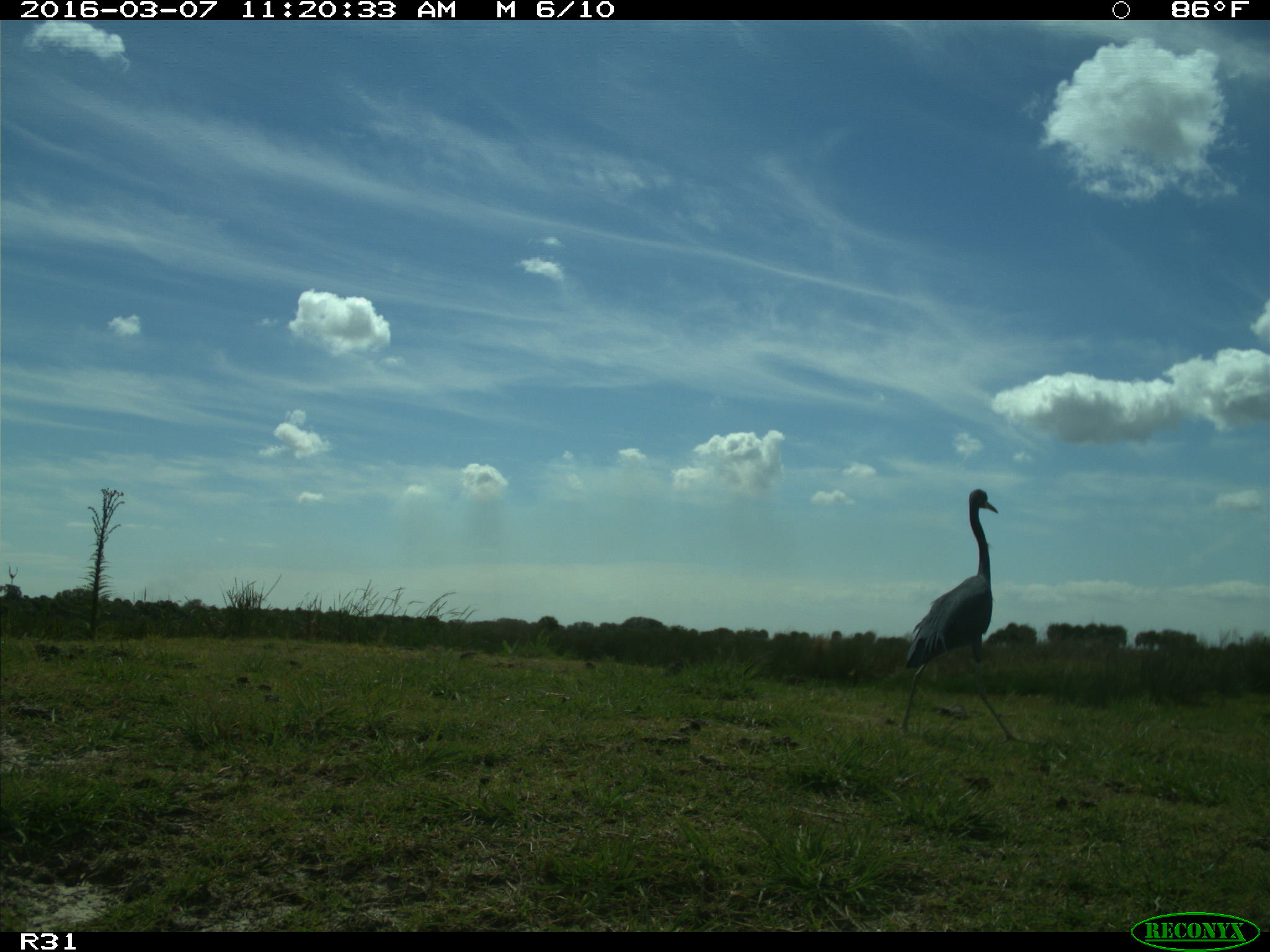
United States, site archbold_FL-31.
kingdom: Animalia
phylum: Chordata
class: Aves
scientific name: Aves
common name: birds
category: unidentified bird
Unidentified bird (birds) (Aves).